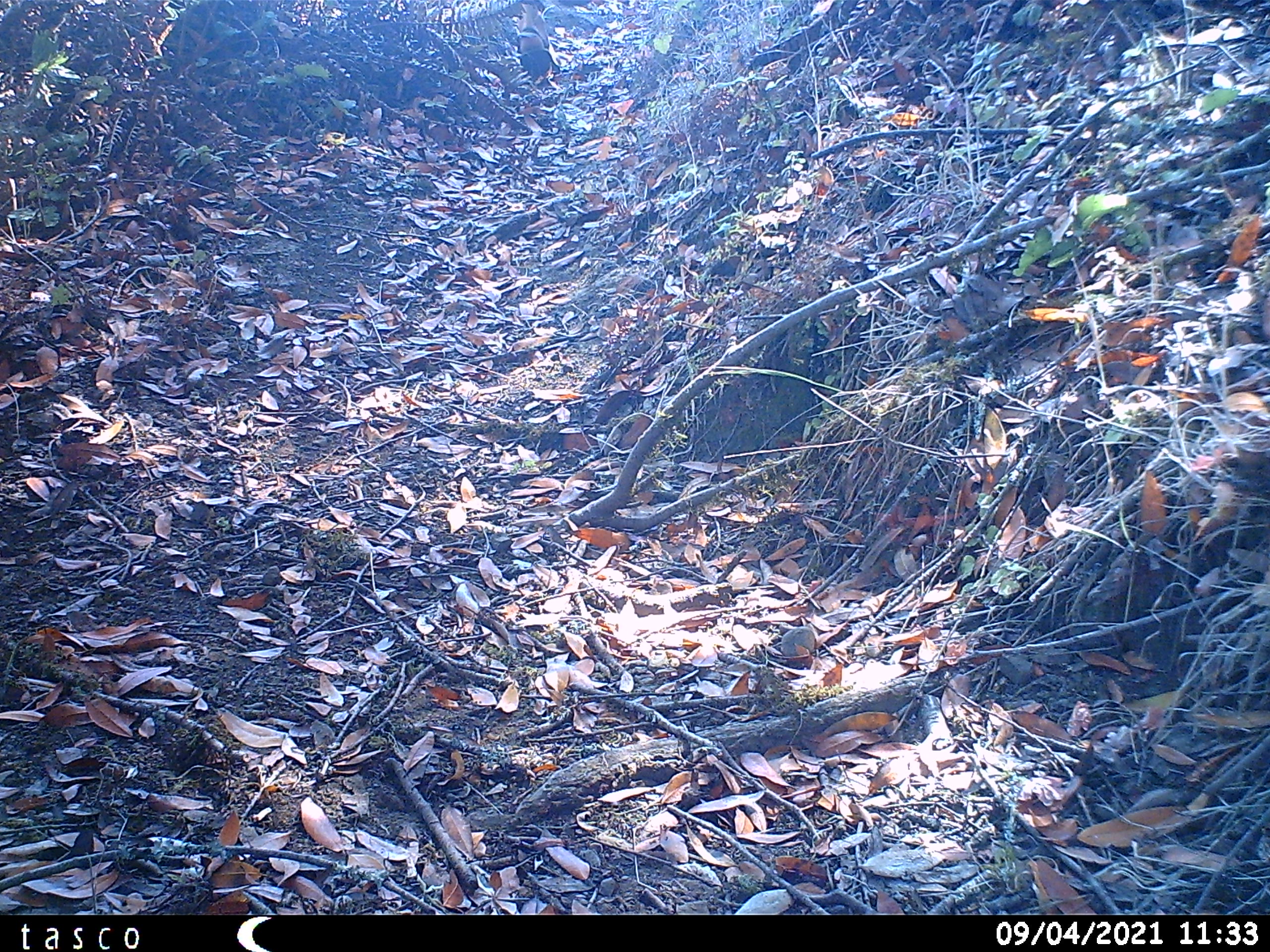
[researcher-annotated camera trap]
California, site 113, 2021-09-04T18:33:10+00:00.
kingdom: Animalia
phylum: Chordata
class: Mammalia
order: Artiodactyla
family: Cervidae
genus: Odocoileus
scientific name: Odocoileus hemionus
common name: mule deer